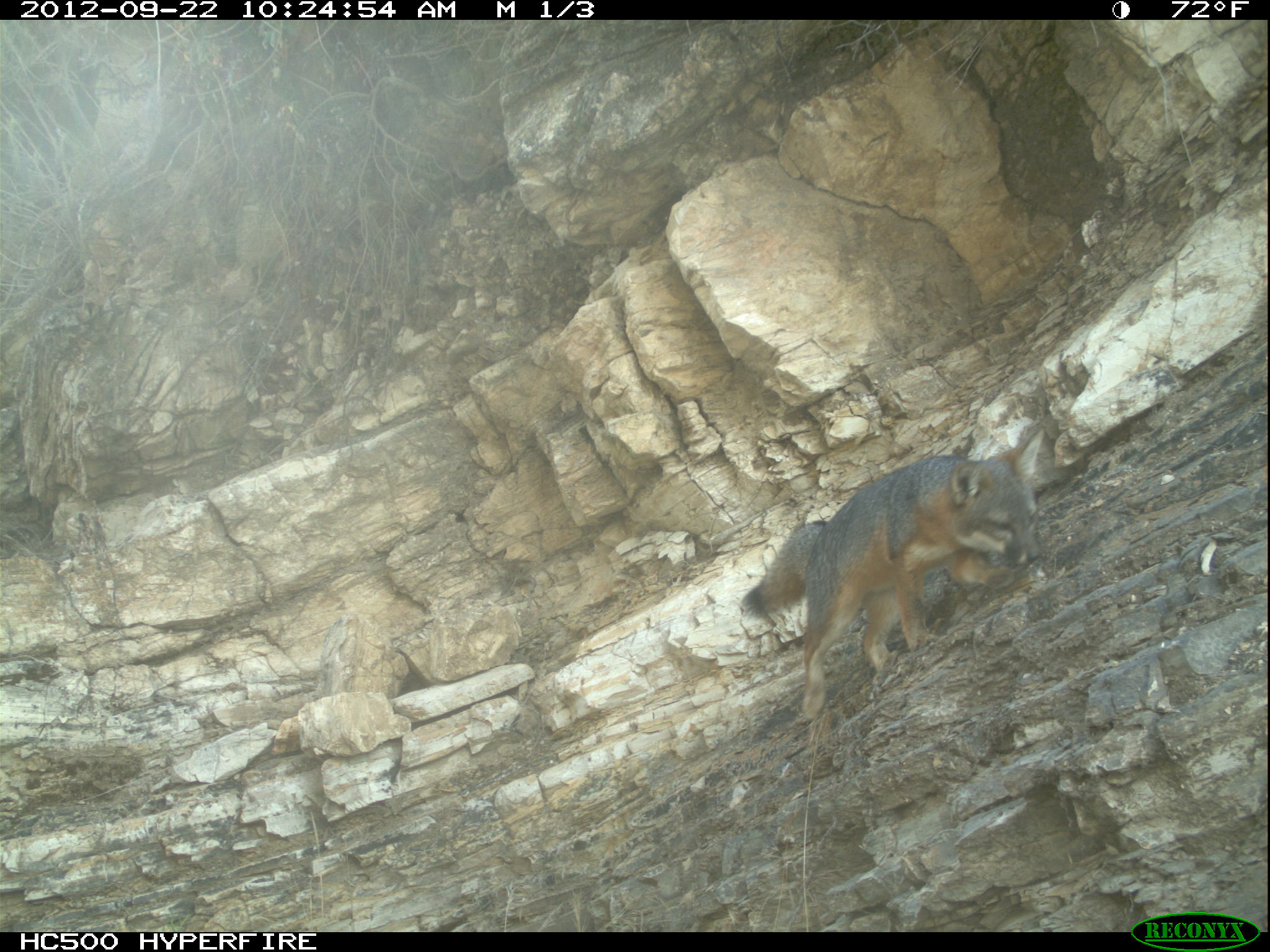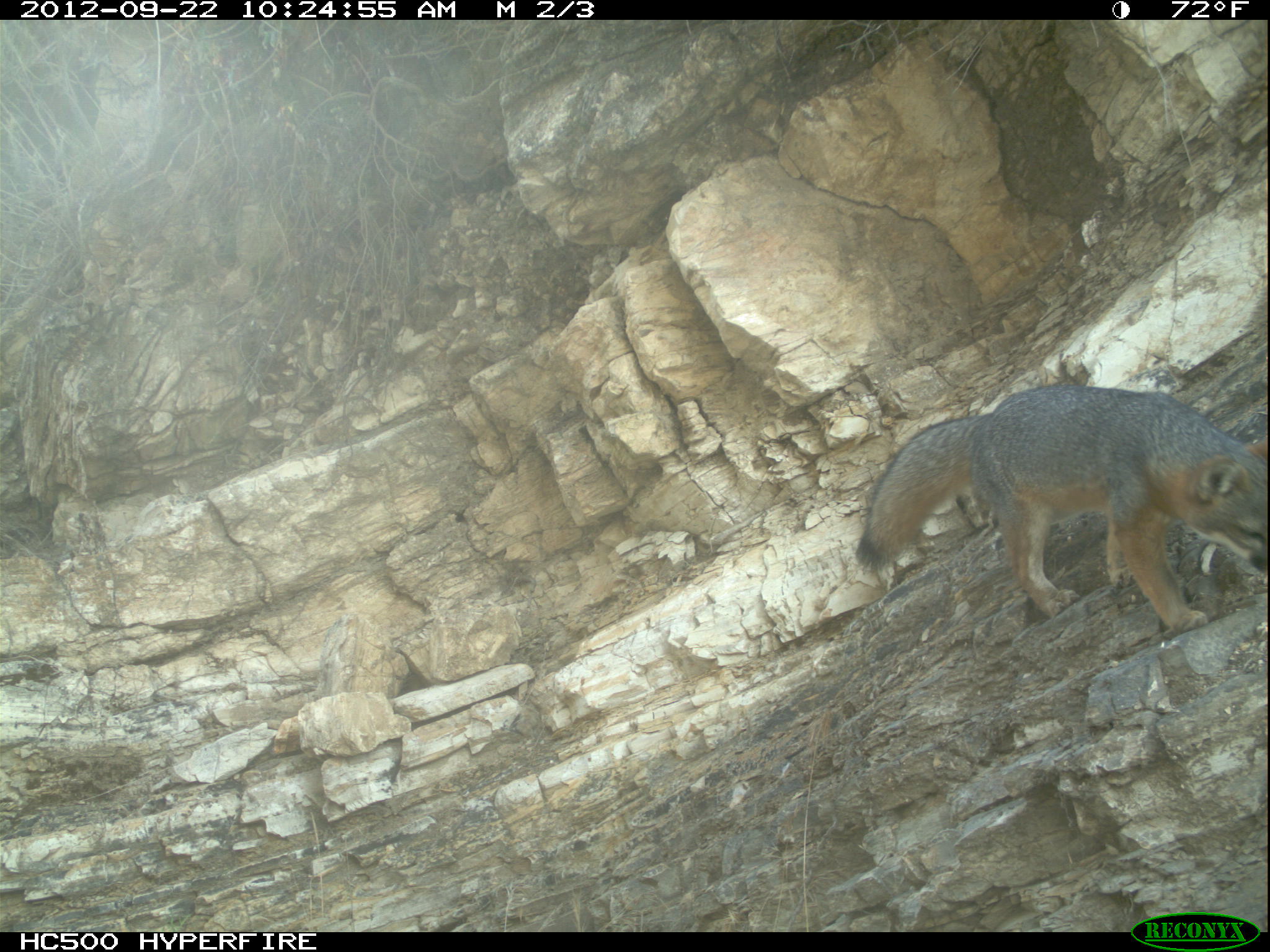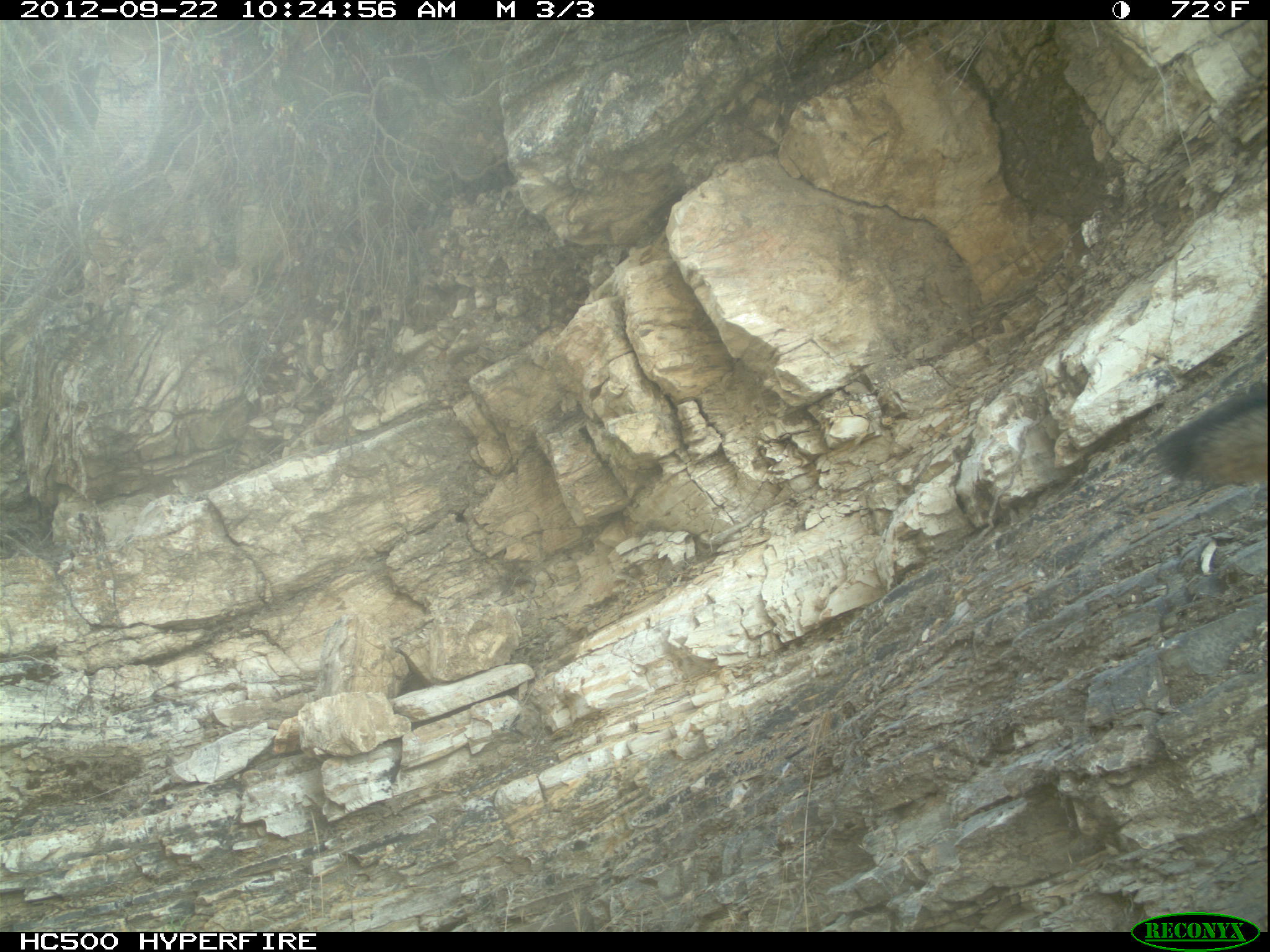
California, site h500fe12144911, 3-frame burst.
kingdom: Animalia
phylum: Chordata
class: Mammalia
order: Carnivora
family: Canidae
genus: Urocyon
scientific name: Urocyon littoralis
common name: island fox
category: fox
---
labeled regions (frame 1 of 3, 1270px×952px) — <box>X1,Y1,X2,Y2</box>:
fox: <box>740,425,1046,720</box>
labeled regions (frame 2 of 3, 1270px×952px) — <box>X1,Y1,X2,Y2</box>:
fox: <box>854,385,1269,635</box>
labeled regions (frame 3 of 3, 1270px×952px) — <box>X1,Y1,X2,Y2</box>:
fox: <box>1157,389,1267,483</box>